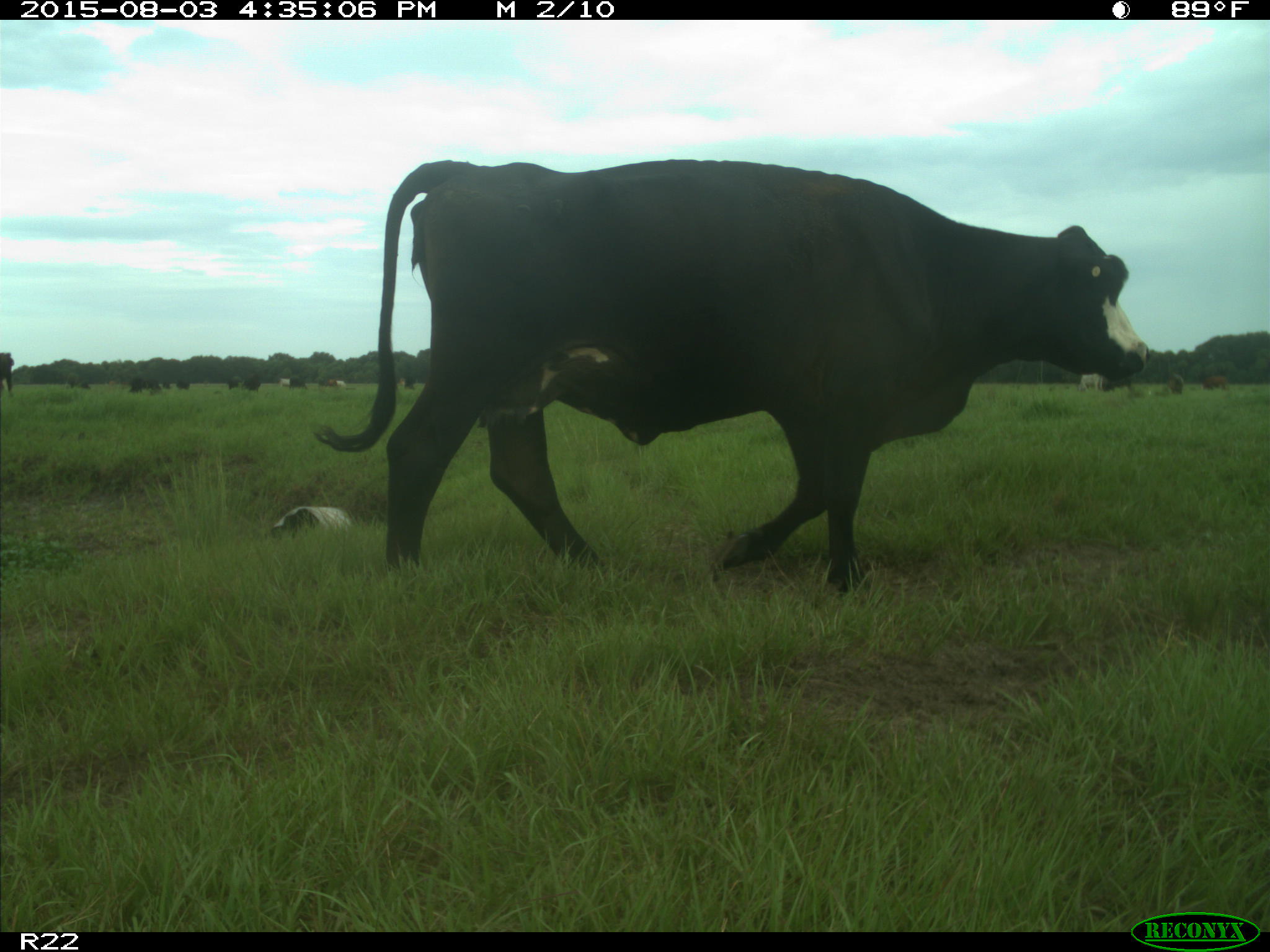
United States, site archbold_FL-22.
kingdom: Animalia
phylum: Chordata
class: Mammalia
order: Artiodactyla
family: Bovidae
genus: Bos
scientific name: Bos taurus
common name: domestic cow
Bos taurus (domestic cow).